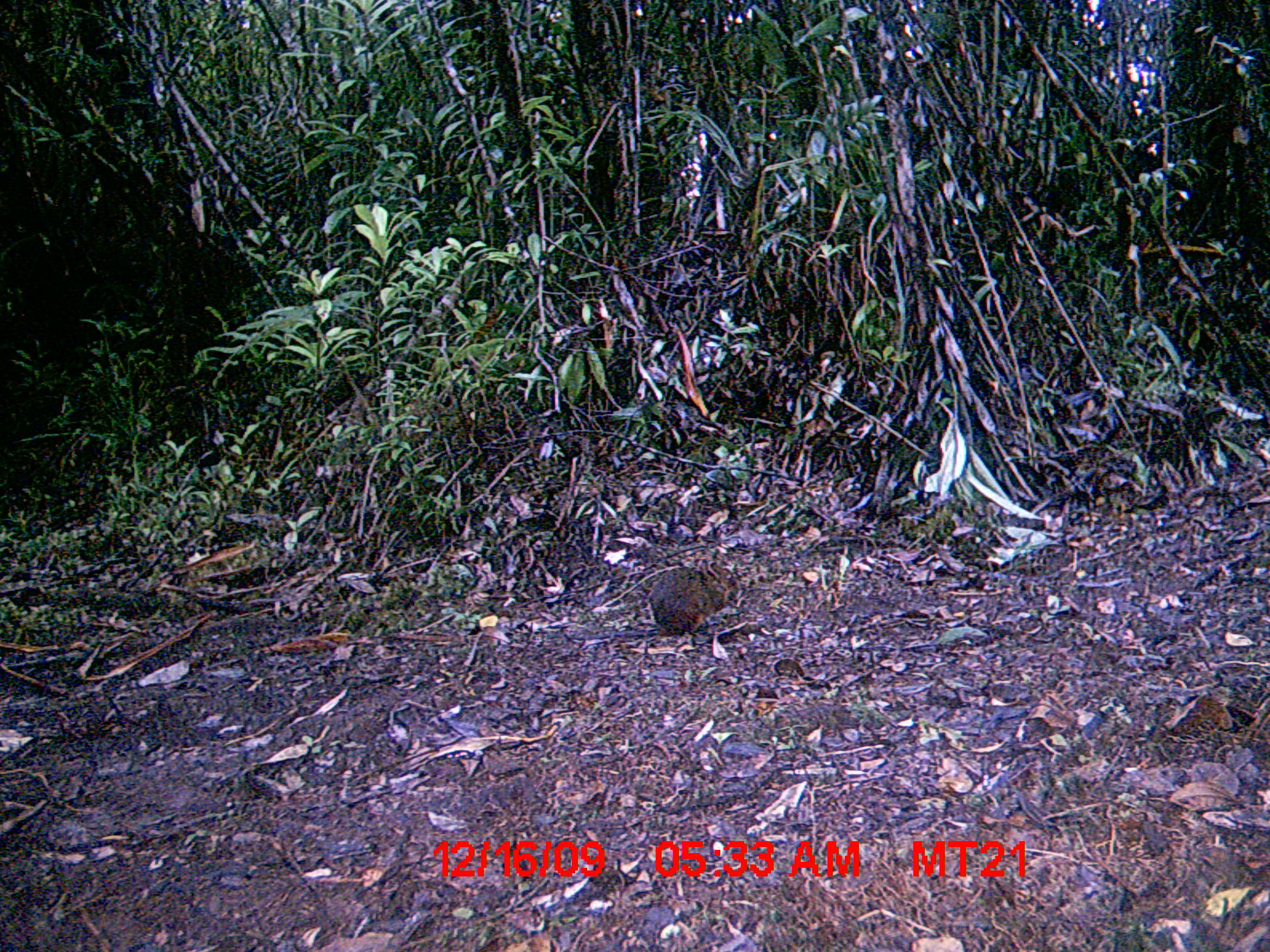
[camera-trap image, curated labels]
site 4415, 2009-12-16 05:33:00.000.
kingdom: Animalia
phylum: Chordata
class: Mammalia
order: Rodentia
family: Nesomyidae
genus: Hypogeomys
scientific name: Hypogeomys antimena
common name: malagasy giant rat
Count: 1.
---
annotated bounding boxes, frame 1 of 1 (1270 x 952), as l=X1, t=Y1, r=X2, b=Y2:
hypogeomys antimena: l=645, t=560, r=738, b=638